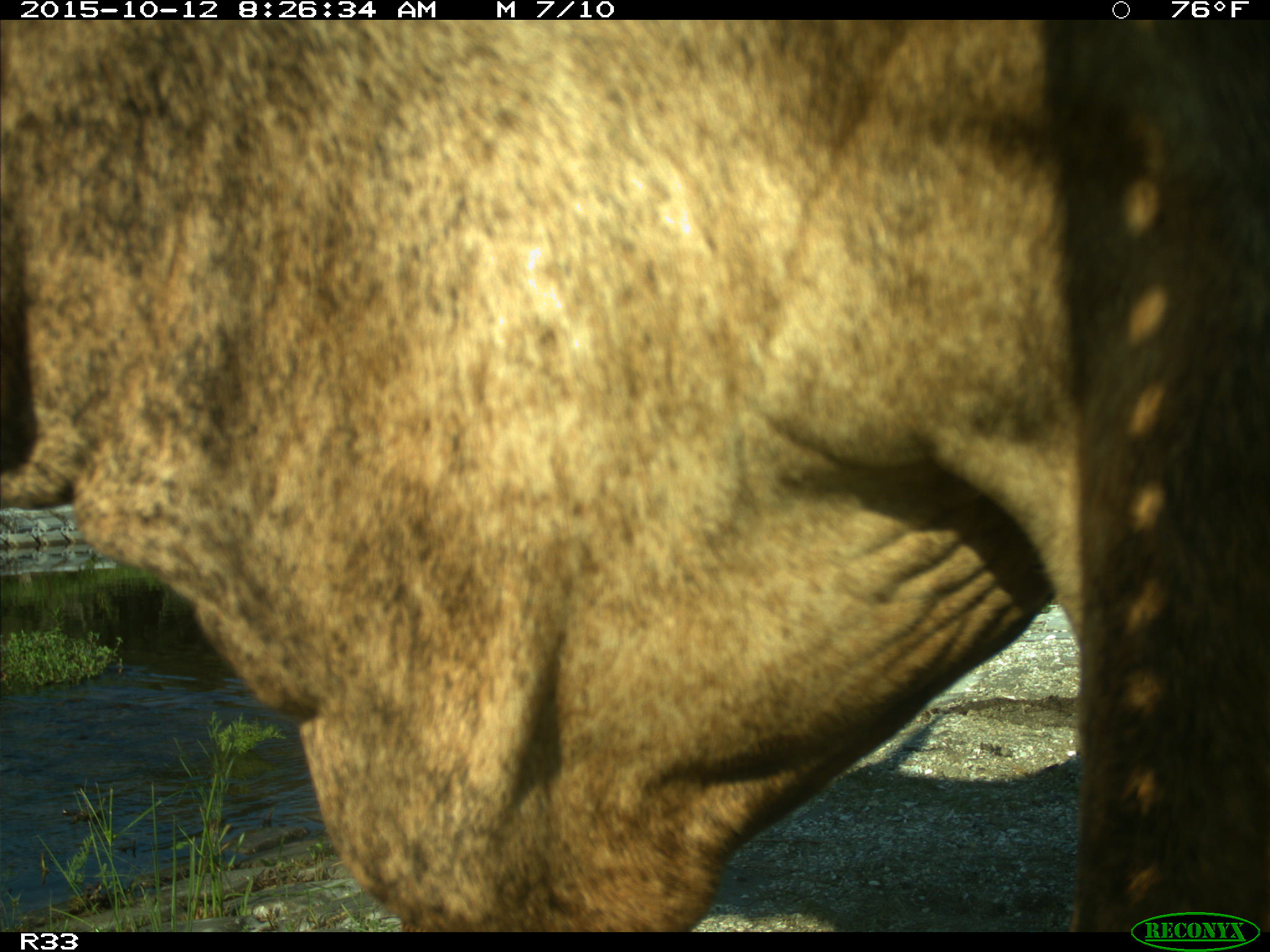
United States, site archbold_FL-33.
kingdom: Animalia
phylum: Chordata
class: Mammalia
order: Artiodactyla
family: Bovidae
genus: Bos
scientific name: Bos taurus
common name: domestic cow